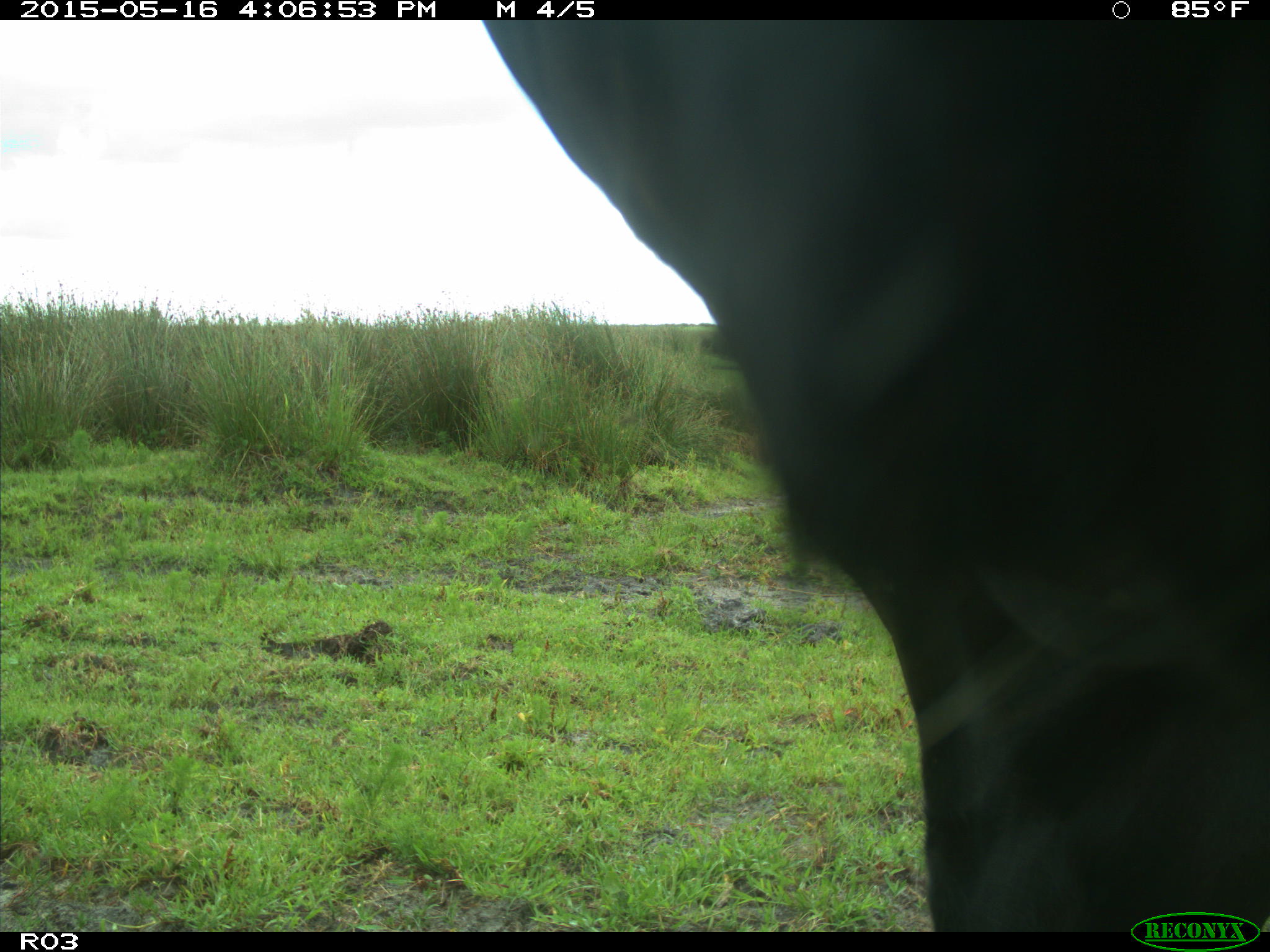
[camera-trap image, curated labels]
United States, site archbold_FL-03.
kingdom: Animalia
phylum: Chordata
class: Mammalia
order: Artiodactyla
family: Bovidae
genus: Bos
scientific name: Bos taurus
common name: domestic cow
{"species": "Bos taurus (domestic cow)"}